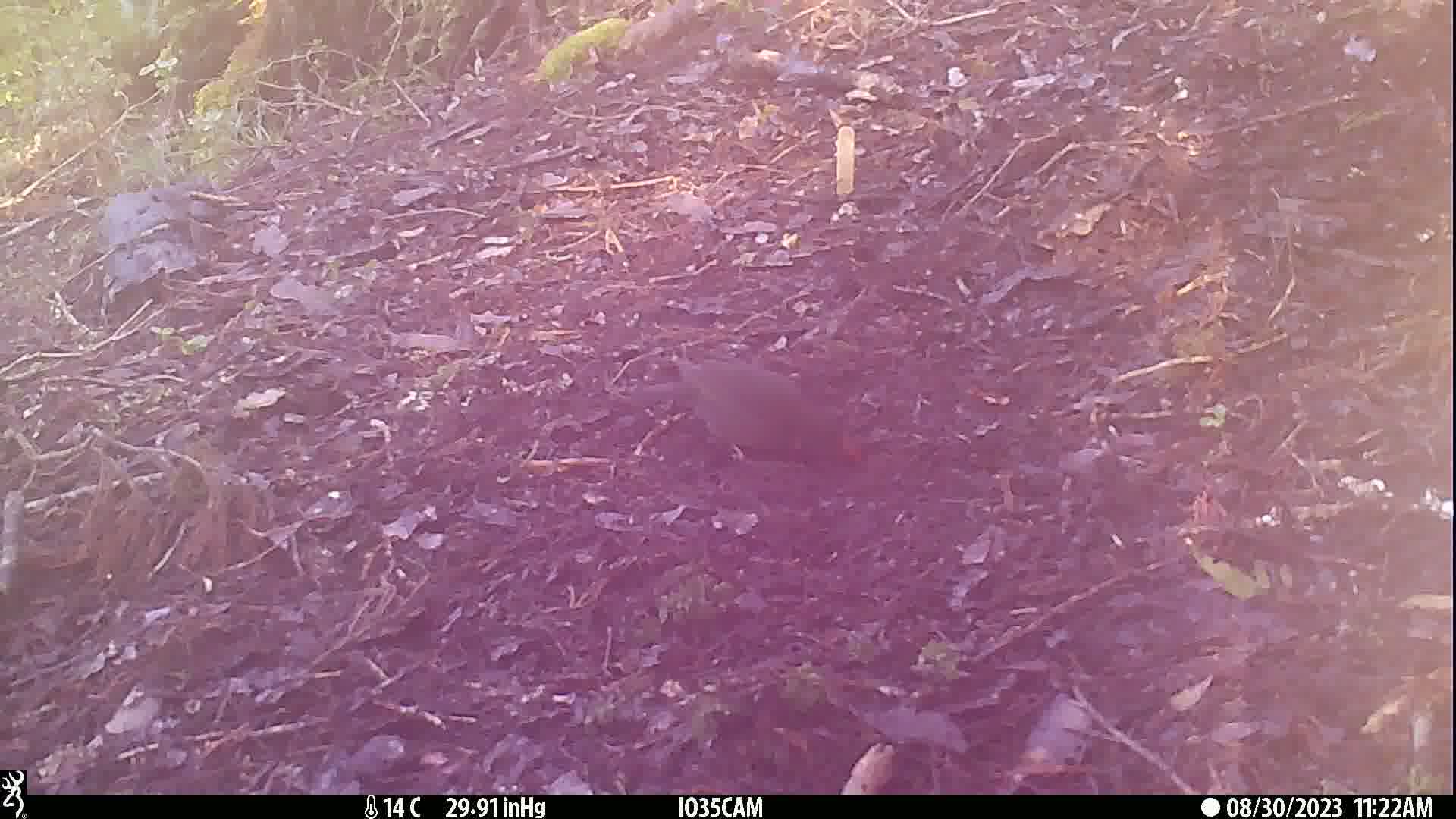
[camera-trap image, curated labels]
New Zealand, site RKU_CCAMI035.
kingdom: Animalia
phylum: Chordata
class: Aves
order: Passeriformes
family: Turdidae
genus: Turdus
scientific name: Turdus merula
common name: eurasian blackbird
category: blackbird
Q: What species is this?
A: Blackbird (eurasian blackbird) (Turdus merula).